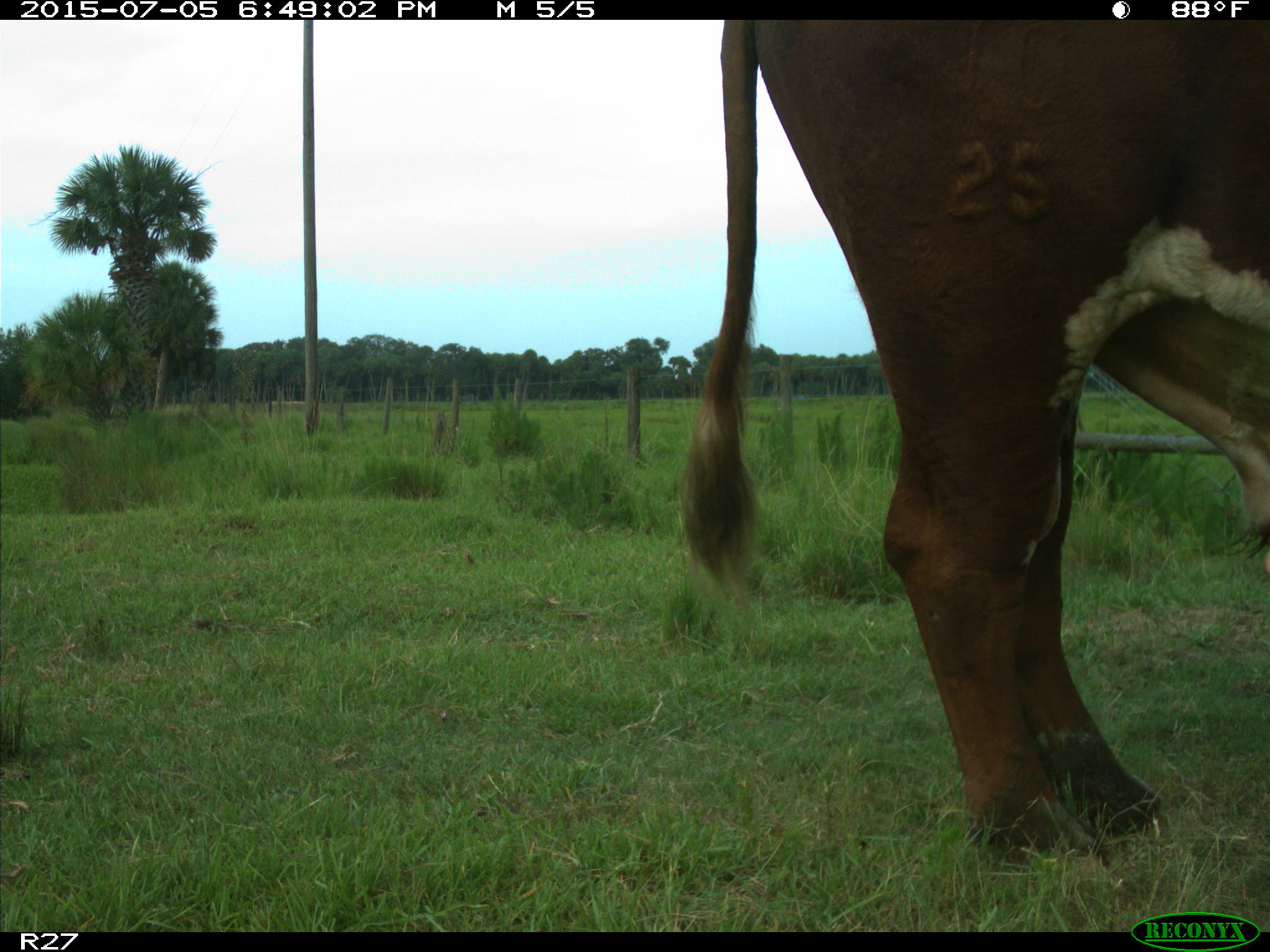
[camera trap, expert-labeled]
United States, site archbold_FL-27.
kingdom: Animalia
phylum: Chordata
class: Mammalia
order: Artiodactyla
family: Bovidae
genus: Bos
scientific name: Bos taurus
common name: domestic cow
Bos taurus (domestic cow).